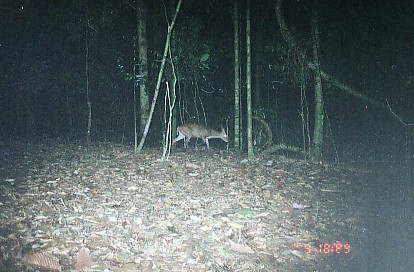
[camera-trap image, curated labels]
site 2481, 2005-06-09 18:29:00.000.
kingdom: Animalia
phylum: Chordata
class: Mammalia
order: Artiodactyla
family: Cervidae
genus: Muntiacus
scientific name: Muntiacus muntjak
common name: southern red muntjac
Muntiacus muntjak (southern red muntjac), count 1.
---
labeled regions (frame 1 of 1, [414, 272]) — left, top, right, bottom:
muntiacus muntjak: 172, 123, 229, 149